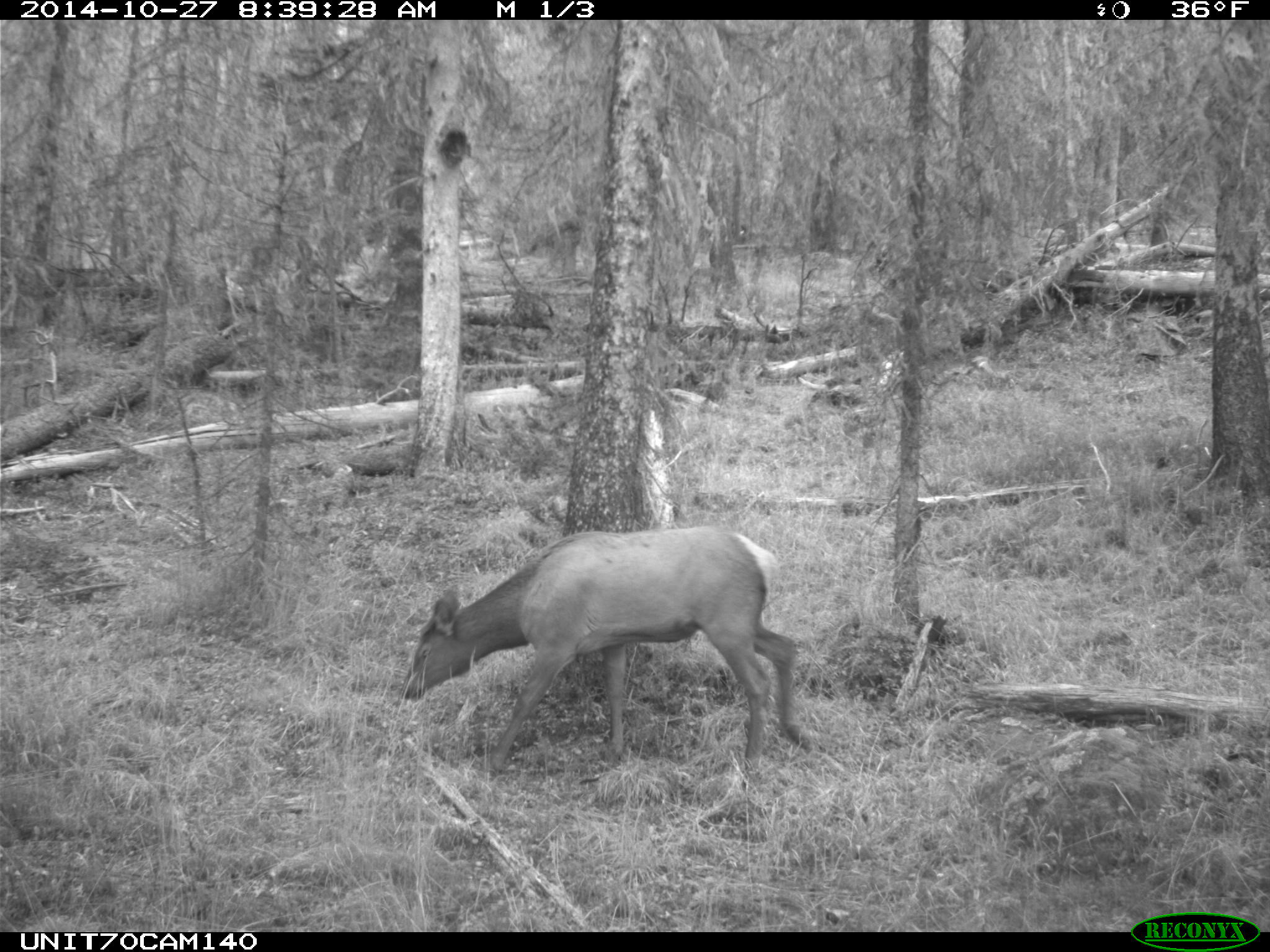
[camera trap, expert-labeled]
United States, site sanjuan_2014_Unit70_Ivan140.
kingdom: Animalia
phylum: Chordata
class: Mammalia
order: Artiodactyla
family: Cervidae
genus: Cervus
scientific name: Cervus elaphus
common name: red deer